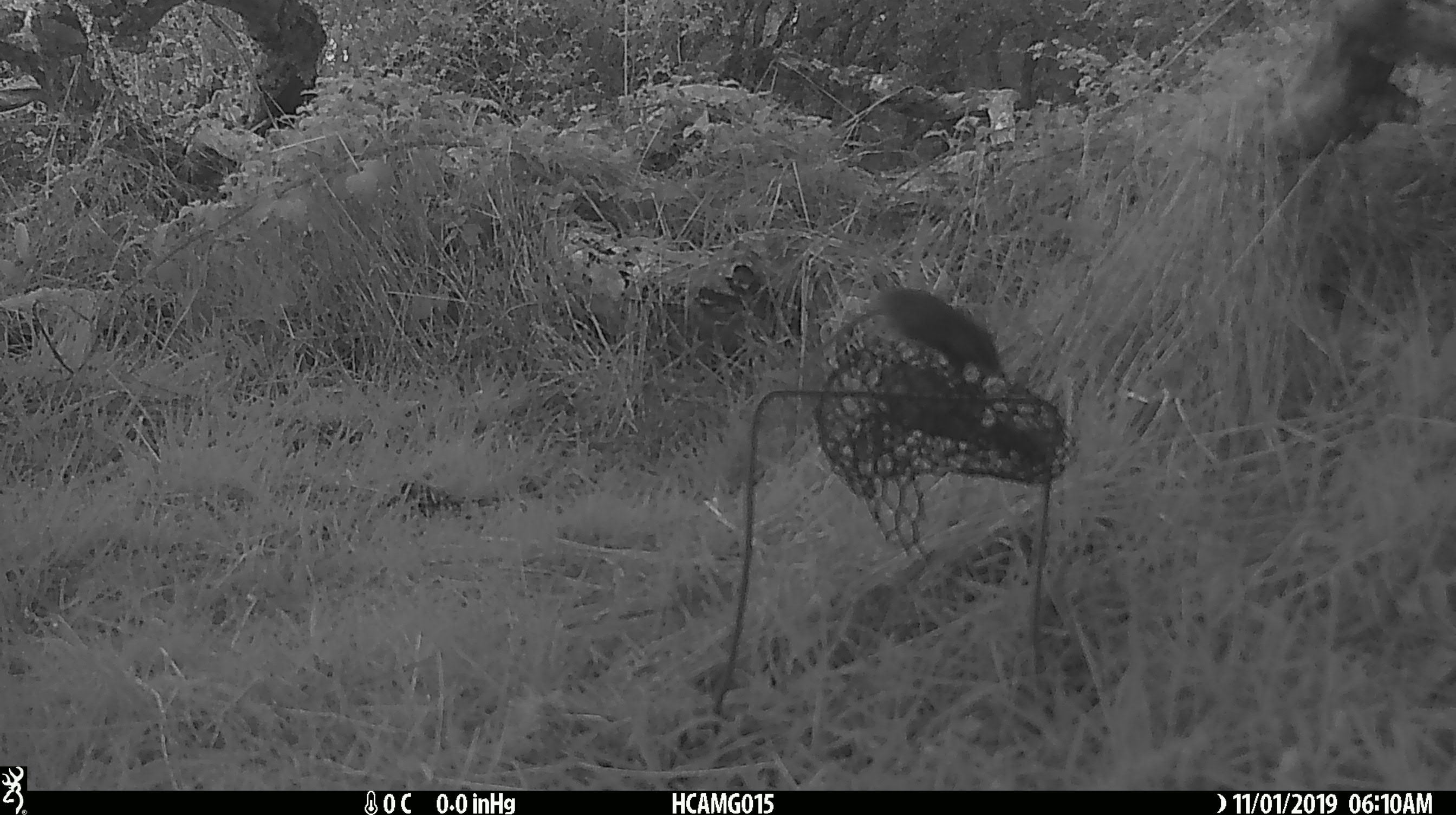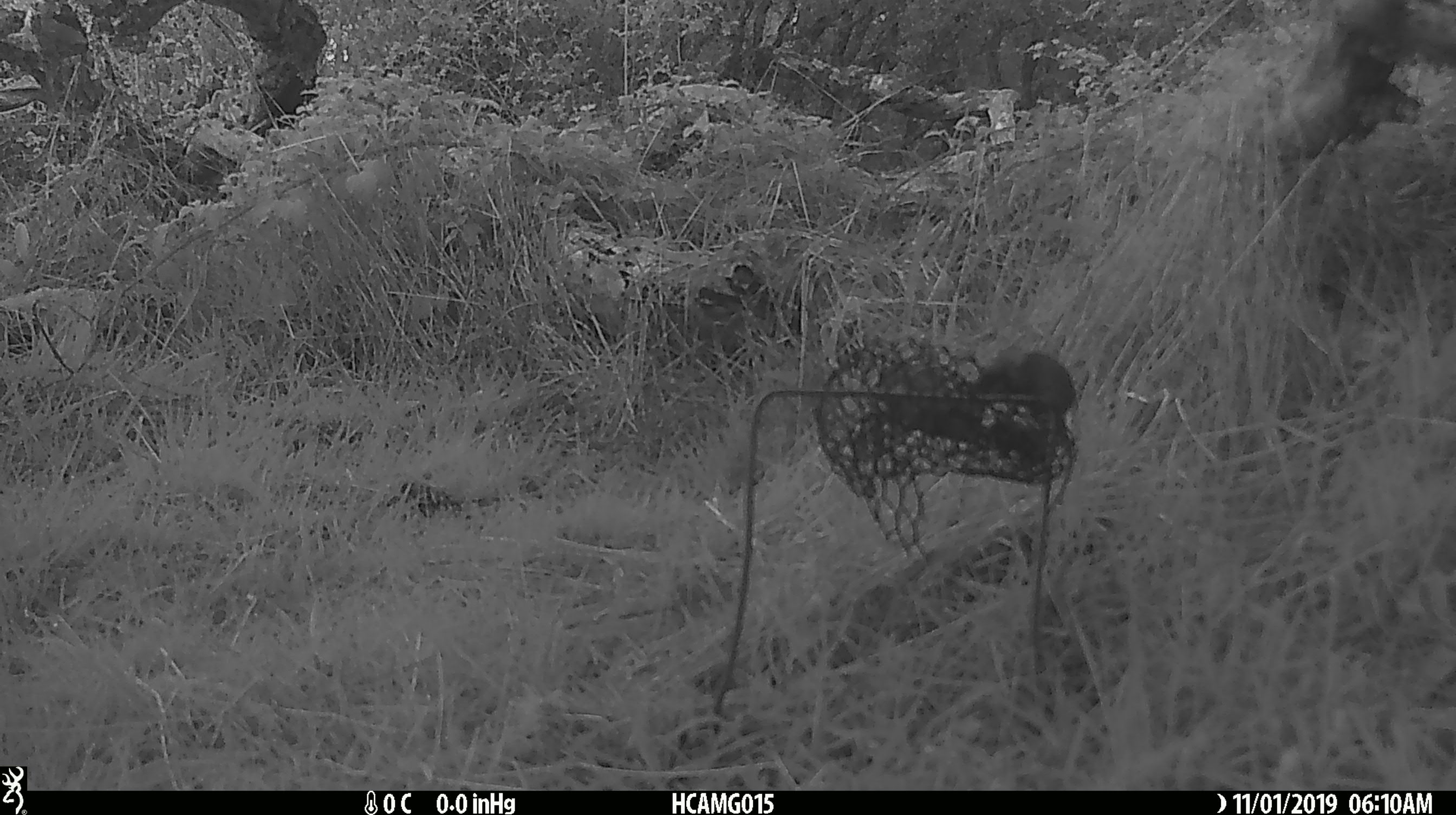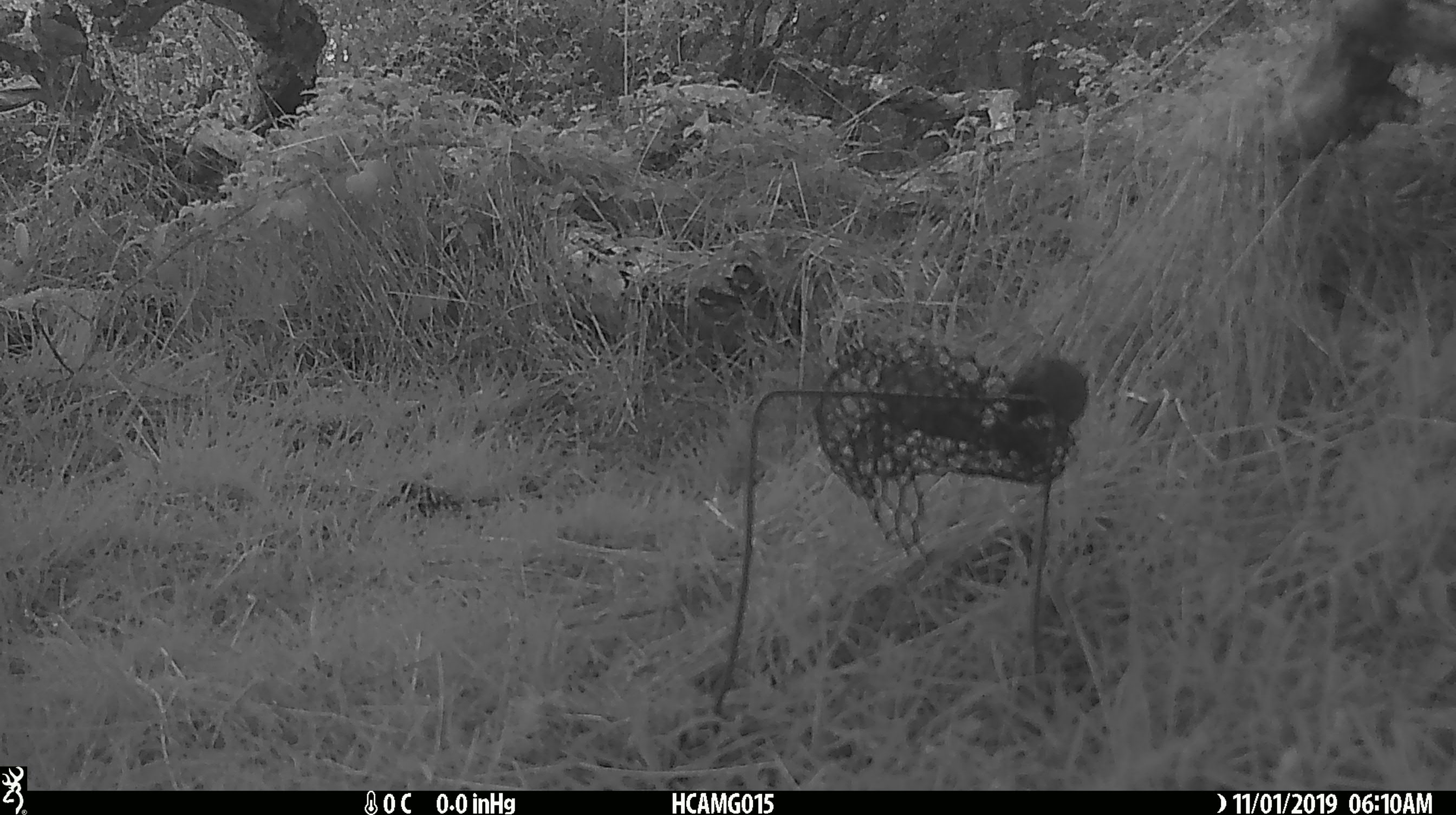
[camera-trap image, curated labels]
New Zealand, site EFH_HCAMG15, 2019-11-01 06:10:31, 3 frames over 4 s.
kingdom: Animalia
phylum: Chordata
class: Mammalia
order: Rodentia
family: Muridae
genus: Mus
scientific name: Mus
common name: mouse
Mouse (Mus).